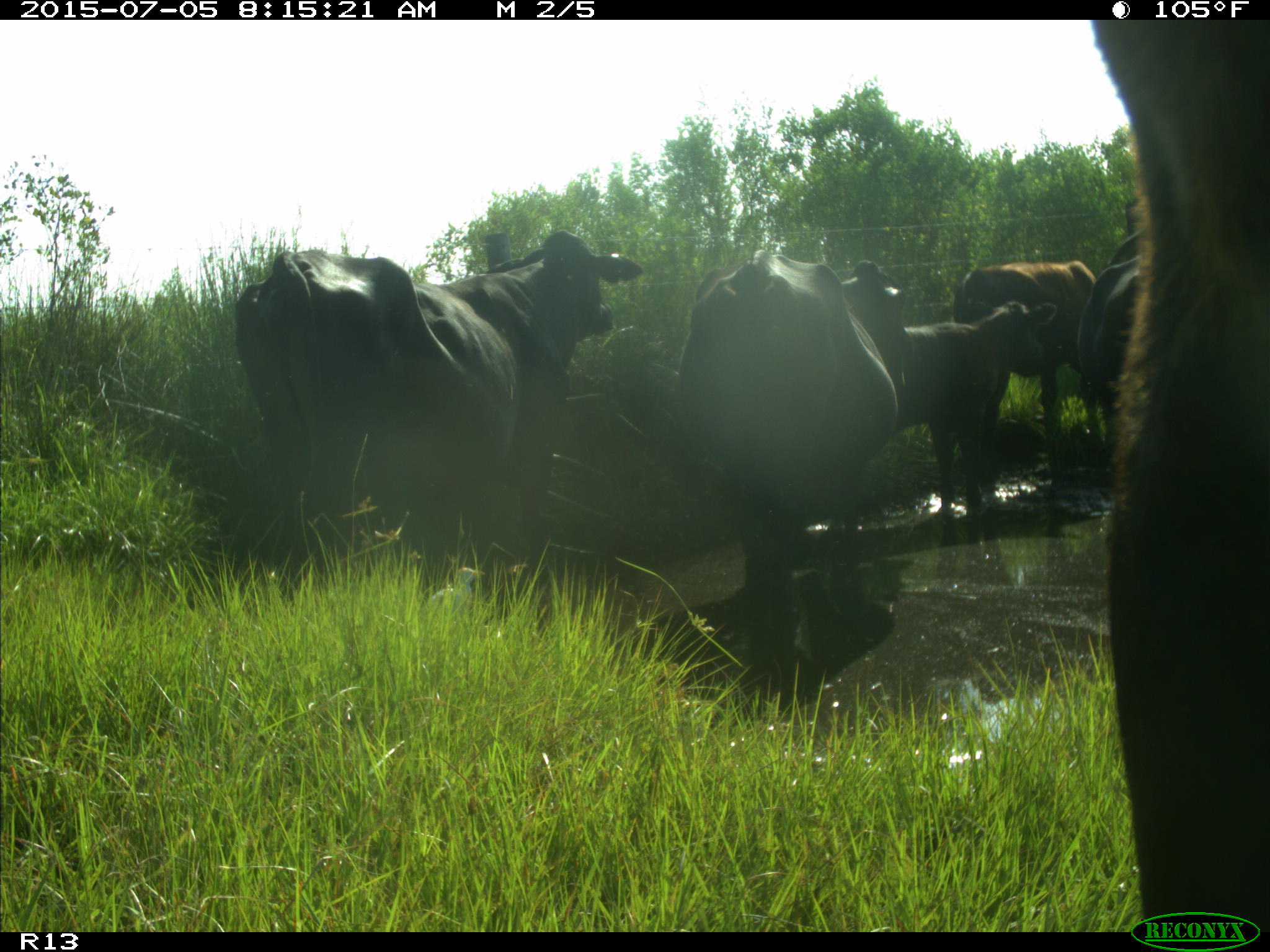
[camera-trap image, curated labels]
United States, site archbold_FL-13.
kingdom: Animalia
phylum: Chordata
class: Mammalia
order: Artiodactyla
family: Bovidae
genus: Bos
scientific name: Bos taurus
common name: domestic cow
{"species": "Bos taurus (domestic cow)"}